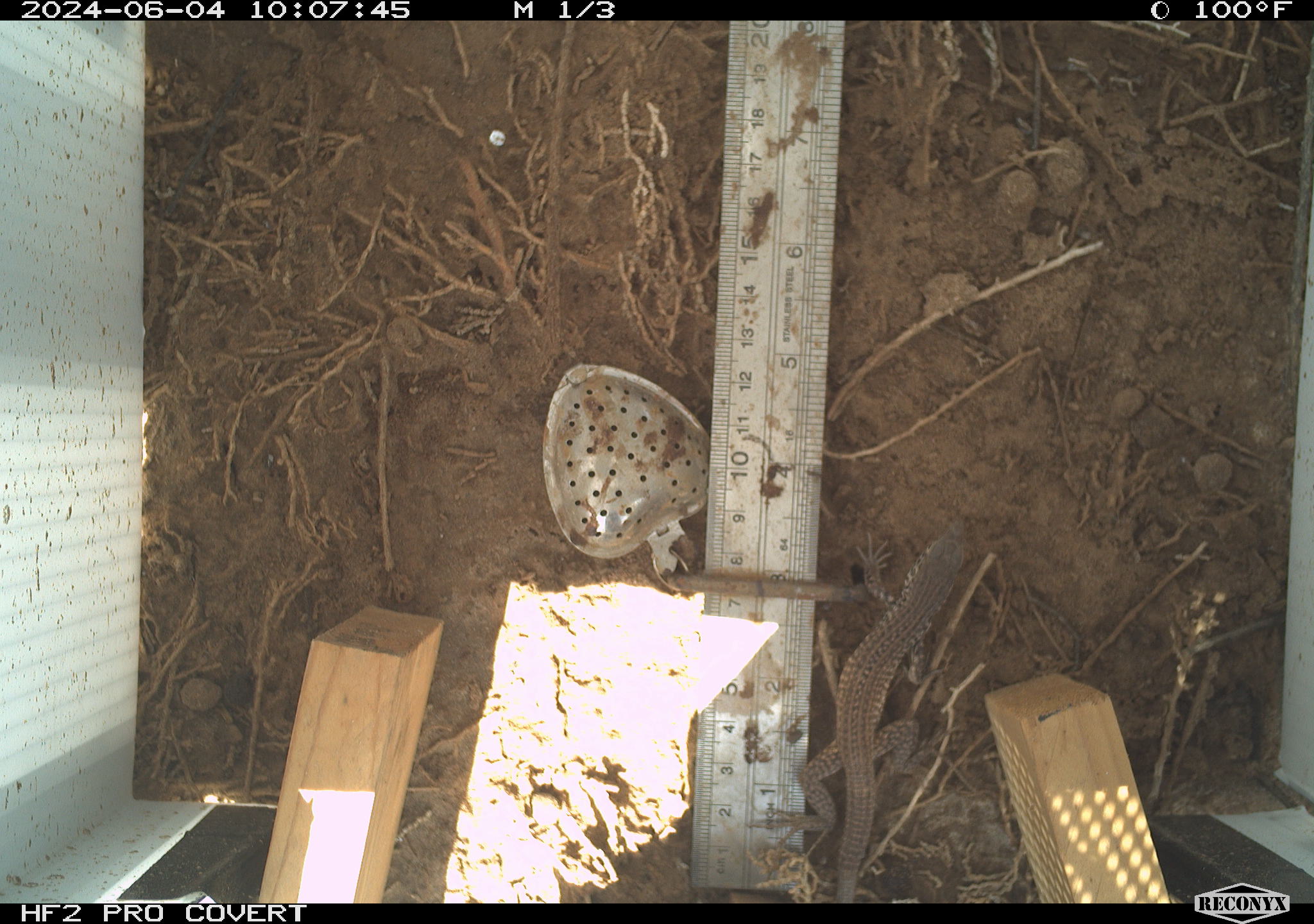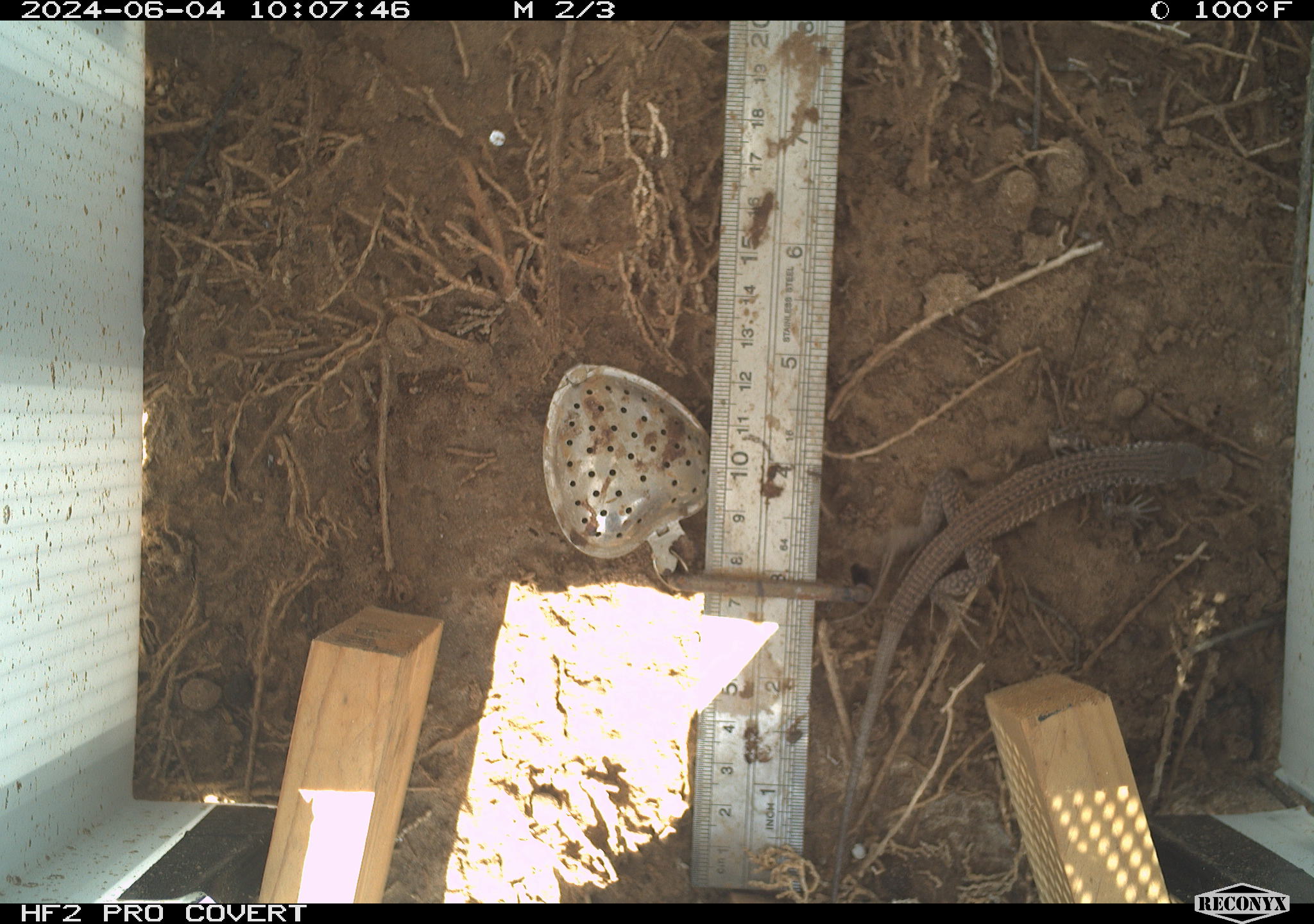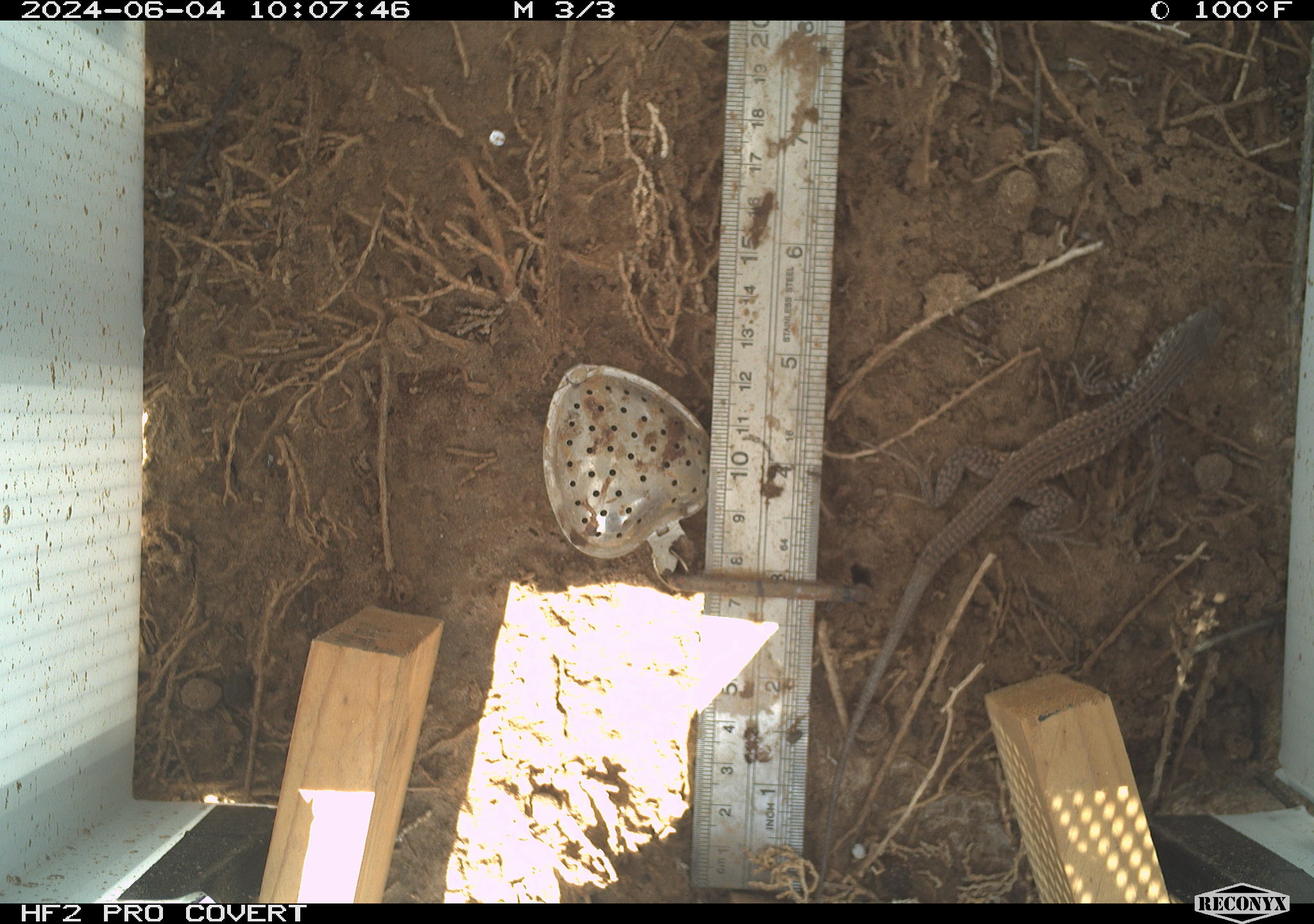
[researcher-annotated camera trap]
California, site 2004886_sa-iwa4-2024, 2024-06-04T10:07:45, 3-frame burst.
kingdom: Animalia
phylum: Chordata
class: Reptilia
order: Squamata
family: Teiidae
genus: Aspidoscelis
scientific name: Aspidoscelis tigris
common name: western whiptail